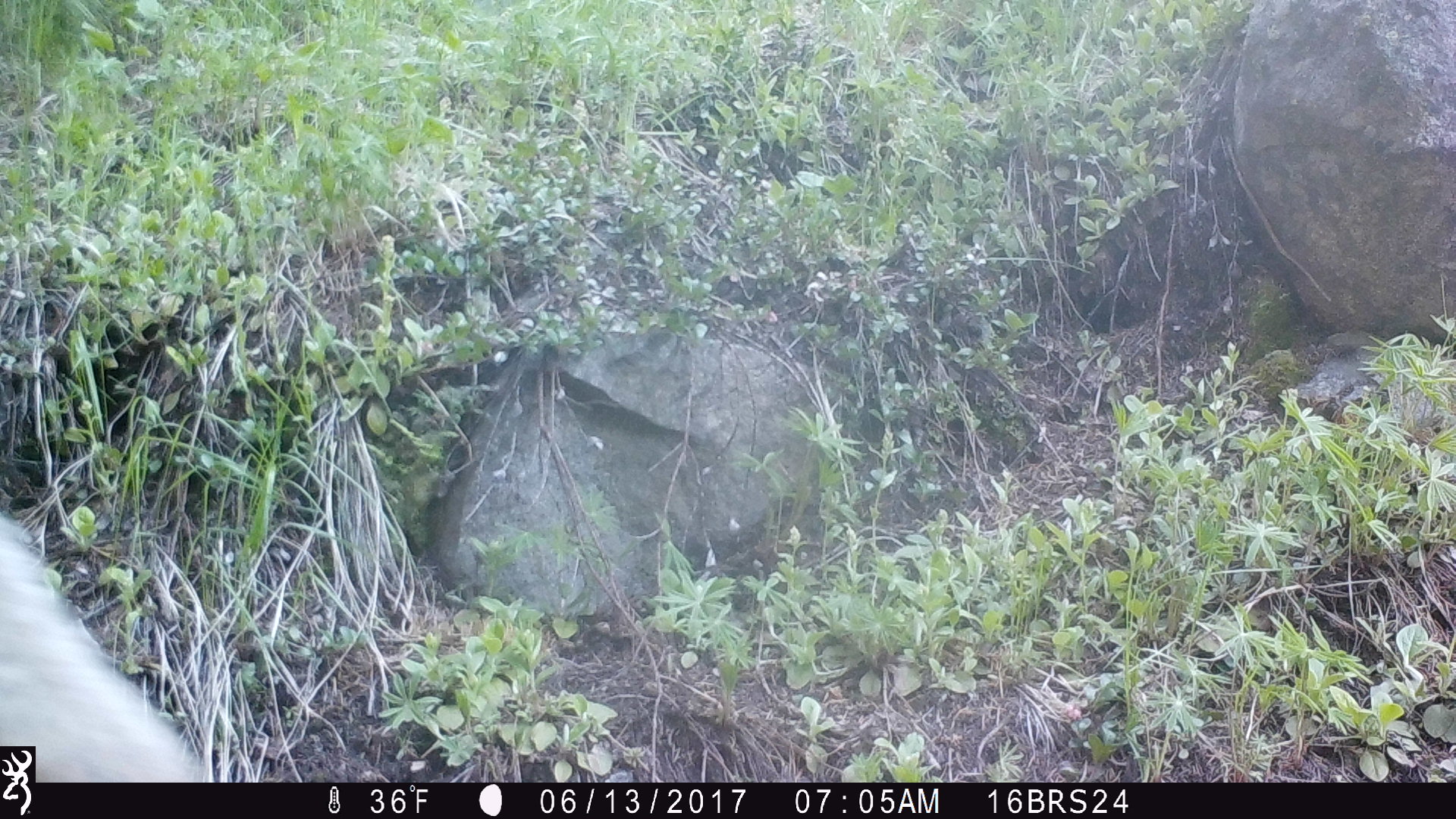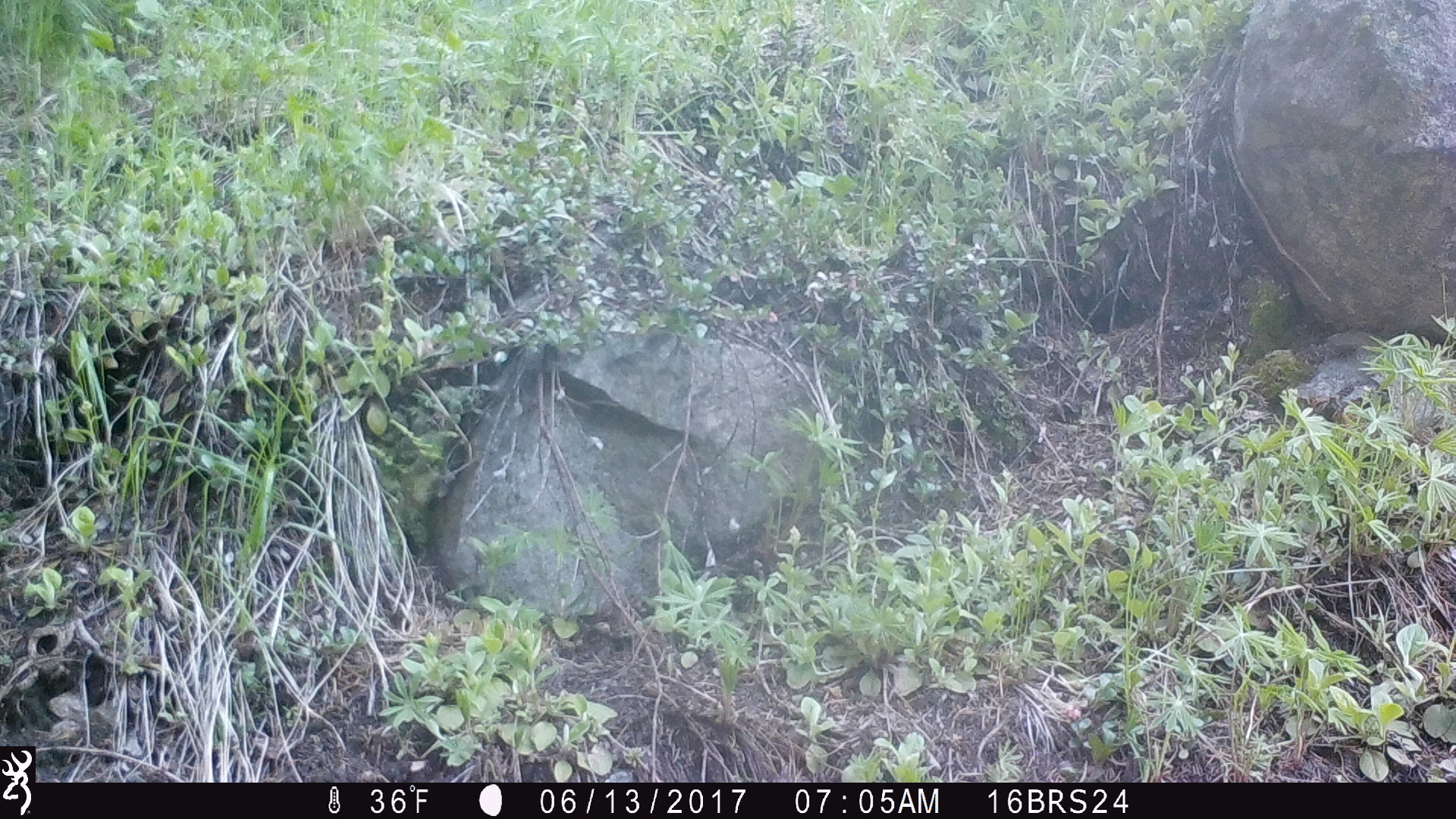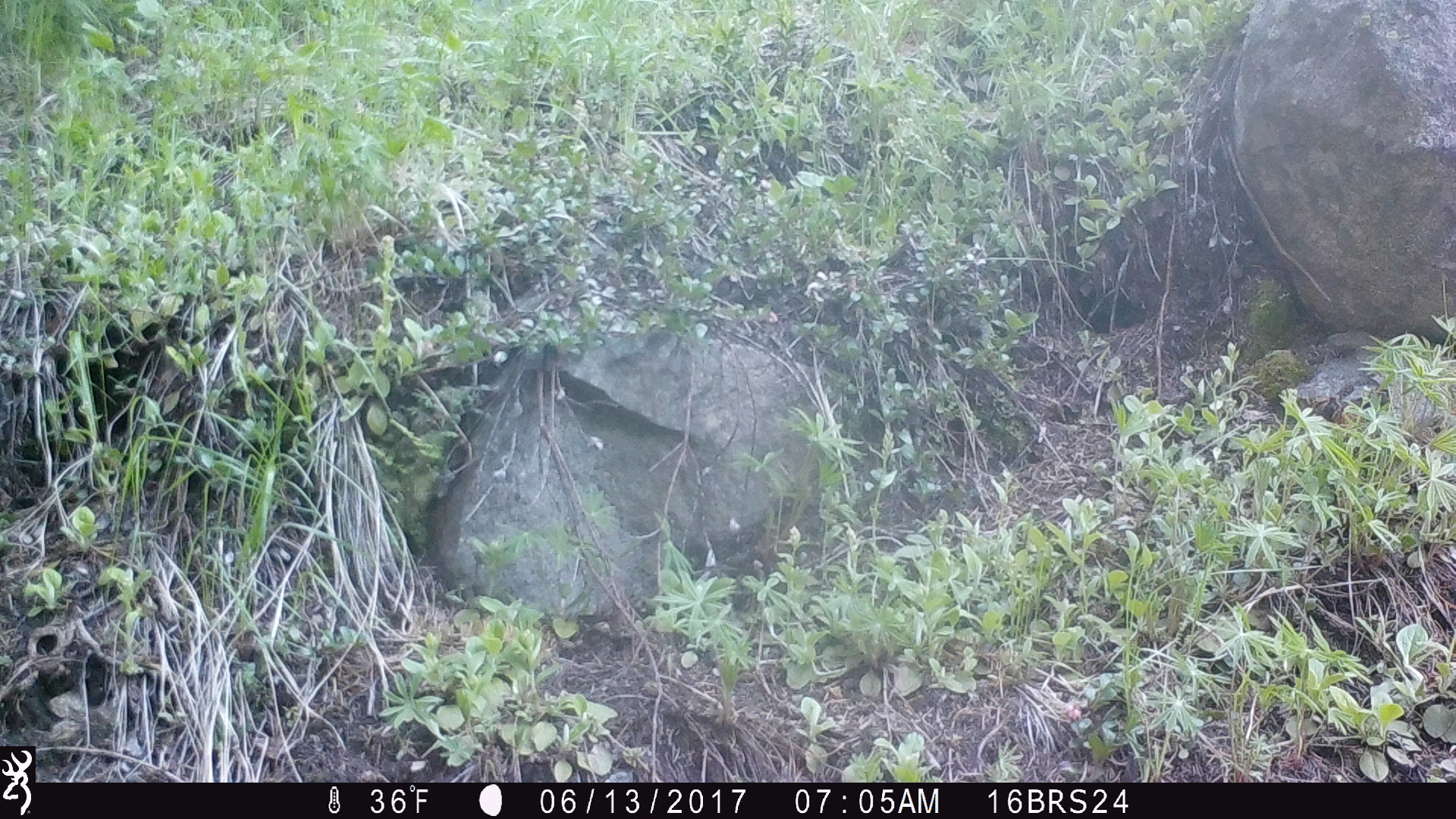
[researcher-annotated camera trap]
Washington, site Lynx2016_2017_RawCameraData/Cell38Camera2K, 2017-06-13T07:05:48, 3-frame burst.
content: unidentified animal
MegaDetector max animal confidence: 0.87